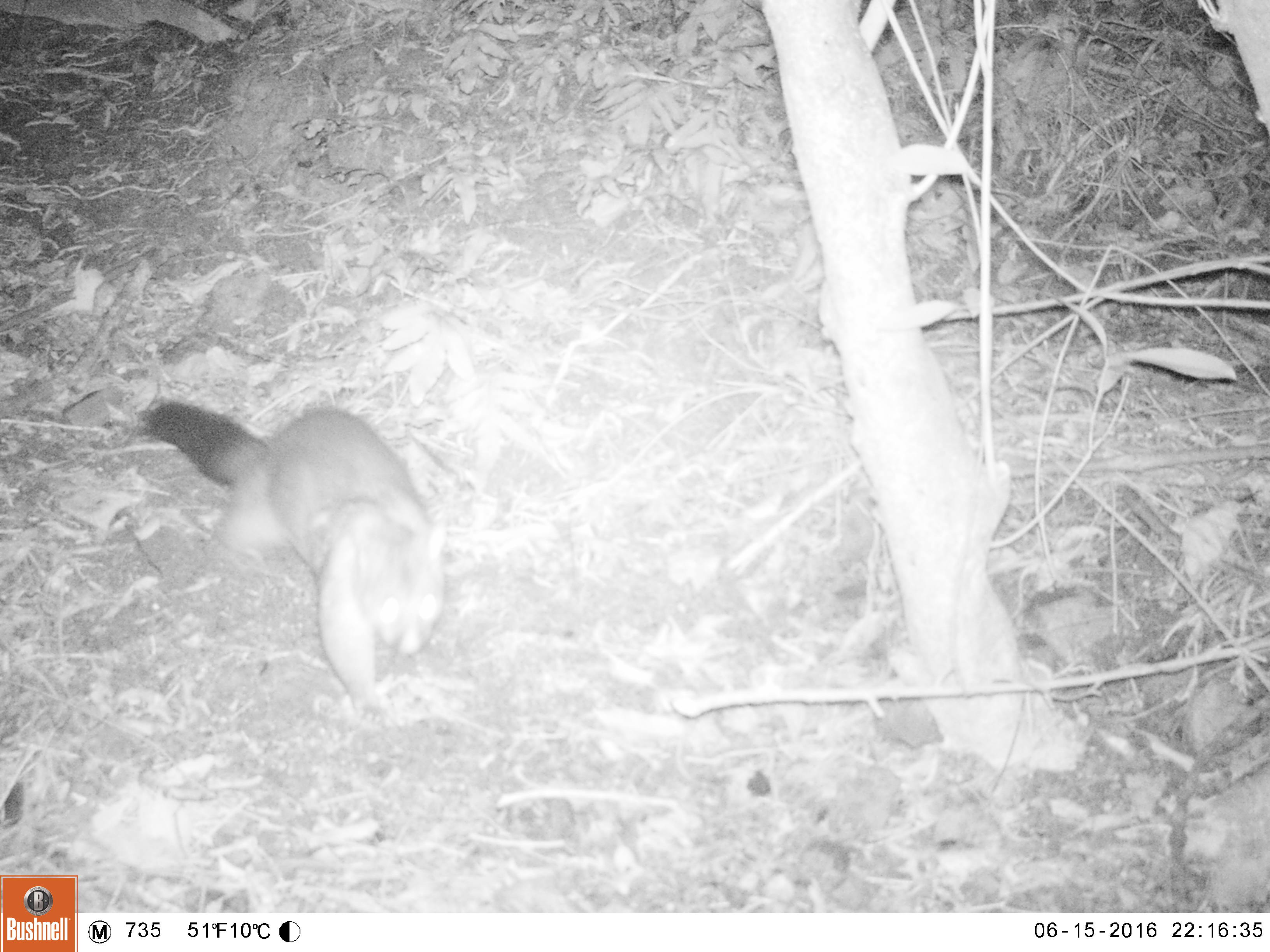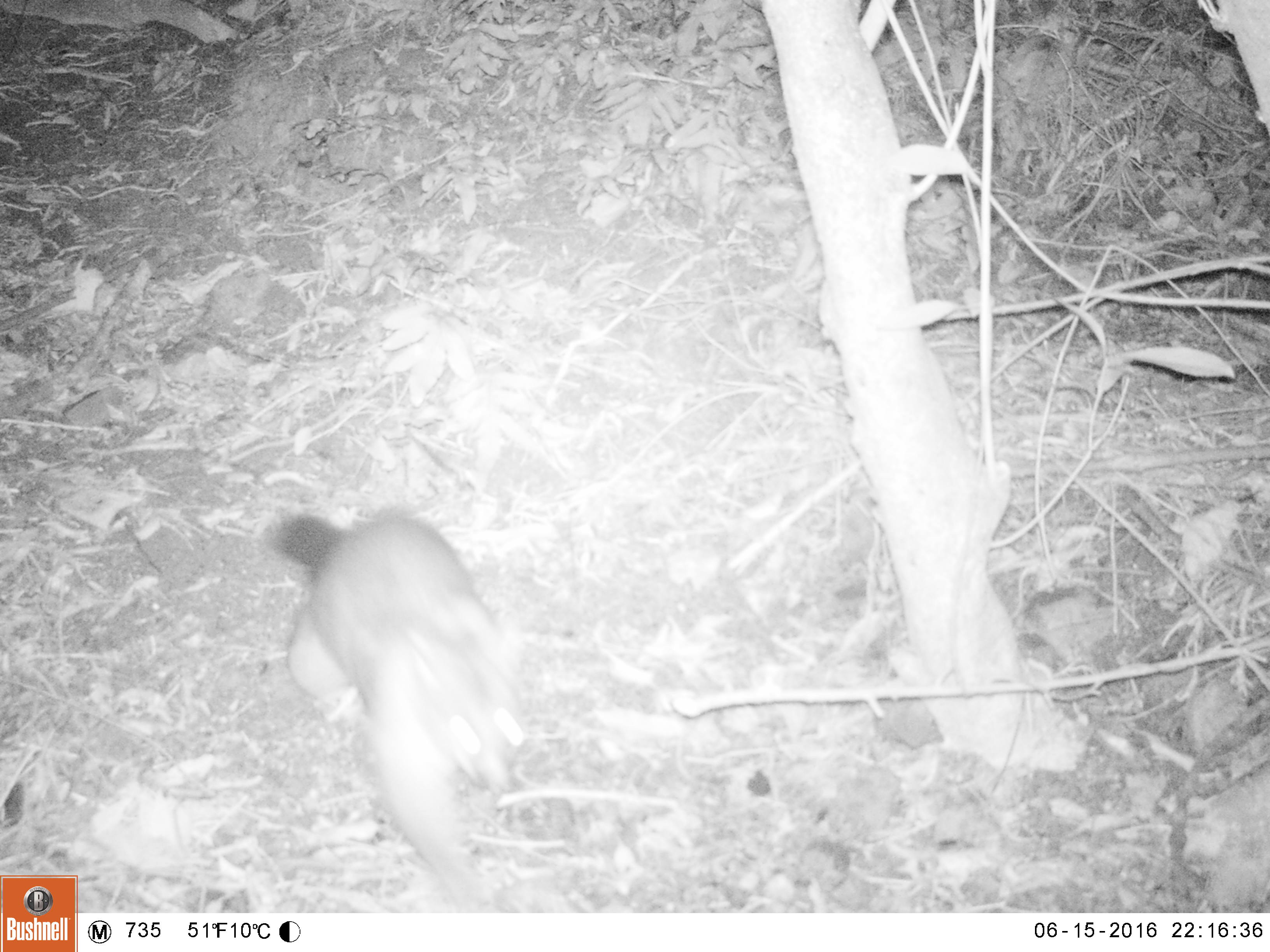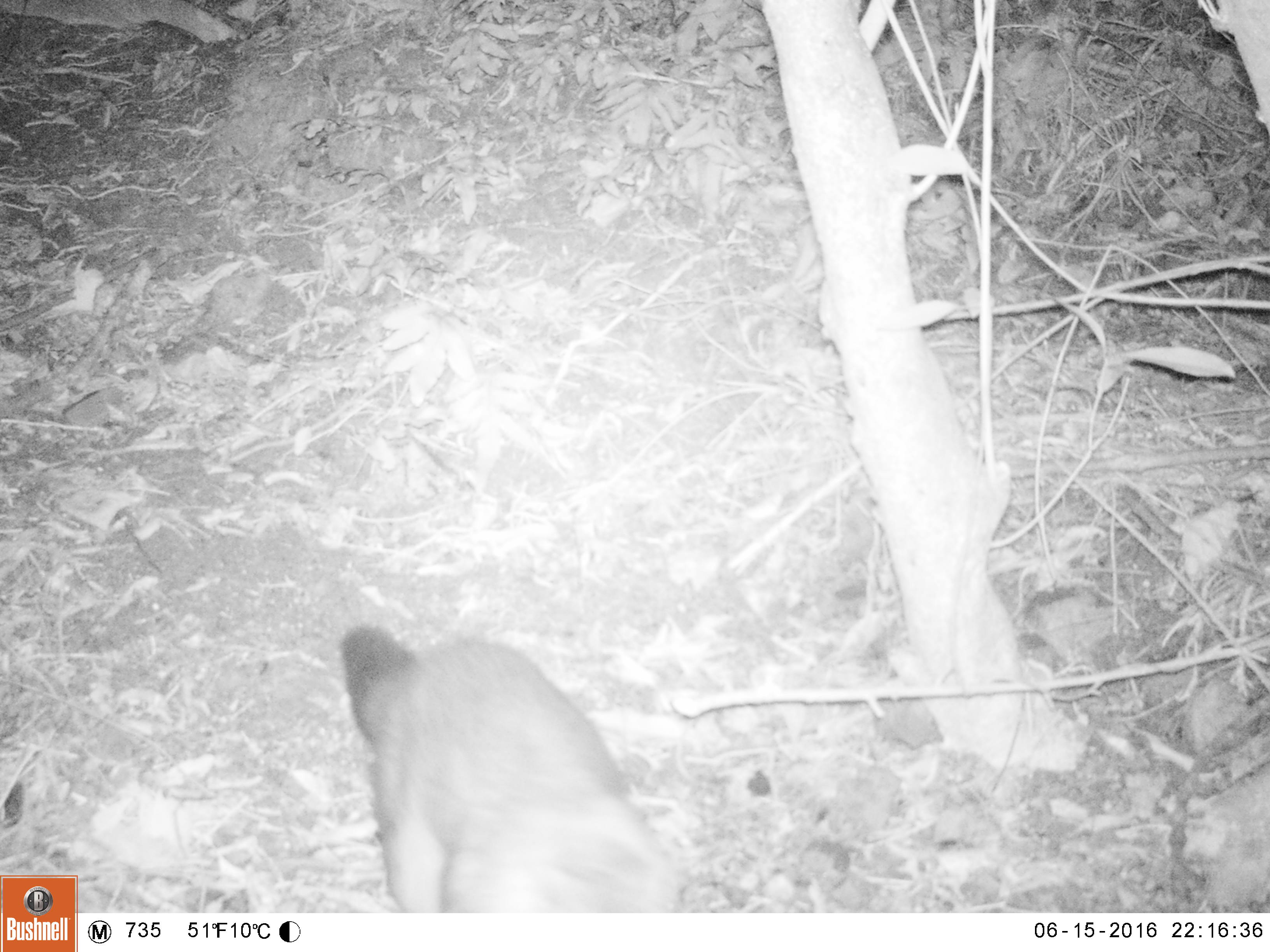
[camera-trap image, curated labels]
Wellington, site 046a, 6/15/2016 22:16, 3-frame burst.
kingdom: Animalia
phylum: Chordata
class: Mammalia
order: Didelphimorphia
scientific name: Didelphimorphia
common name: possum